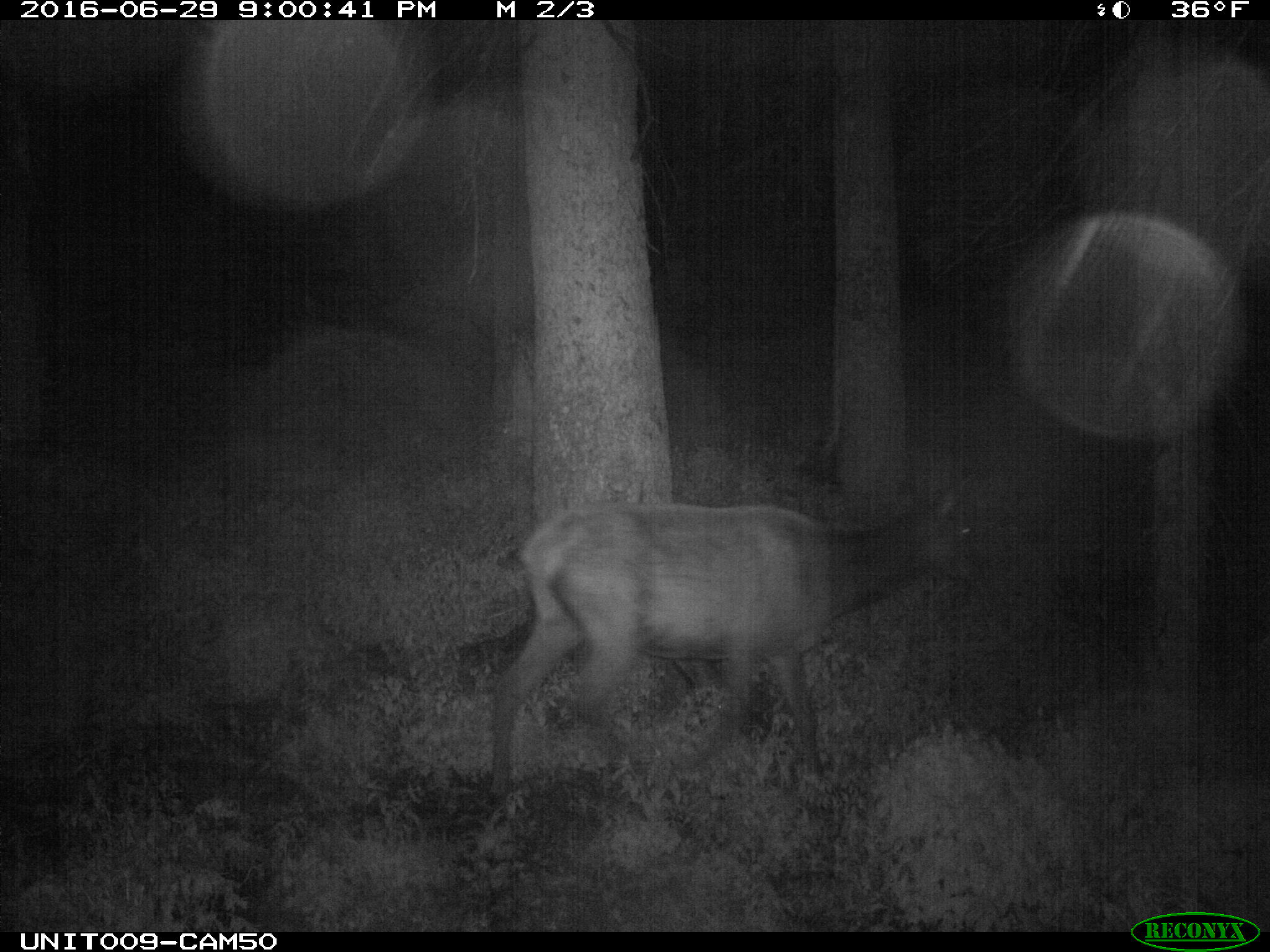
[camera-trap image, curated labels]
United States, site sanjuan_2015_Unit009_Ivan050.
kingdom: Animalia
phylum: Chordata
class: Mammalia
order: Artiodactyla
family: Cervidae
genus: Cervus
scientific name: Cervus elaphus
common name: red deer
Cervus elaphus (red deer).